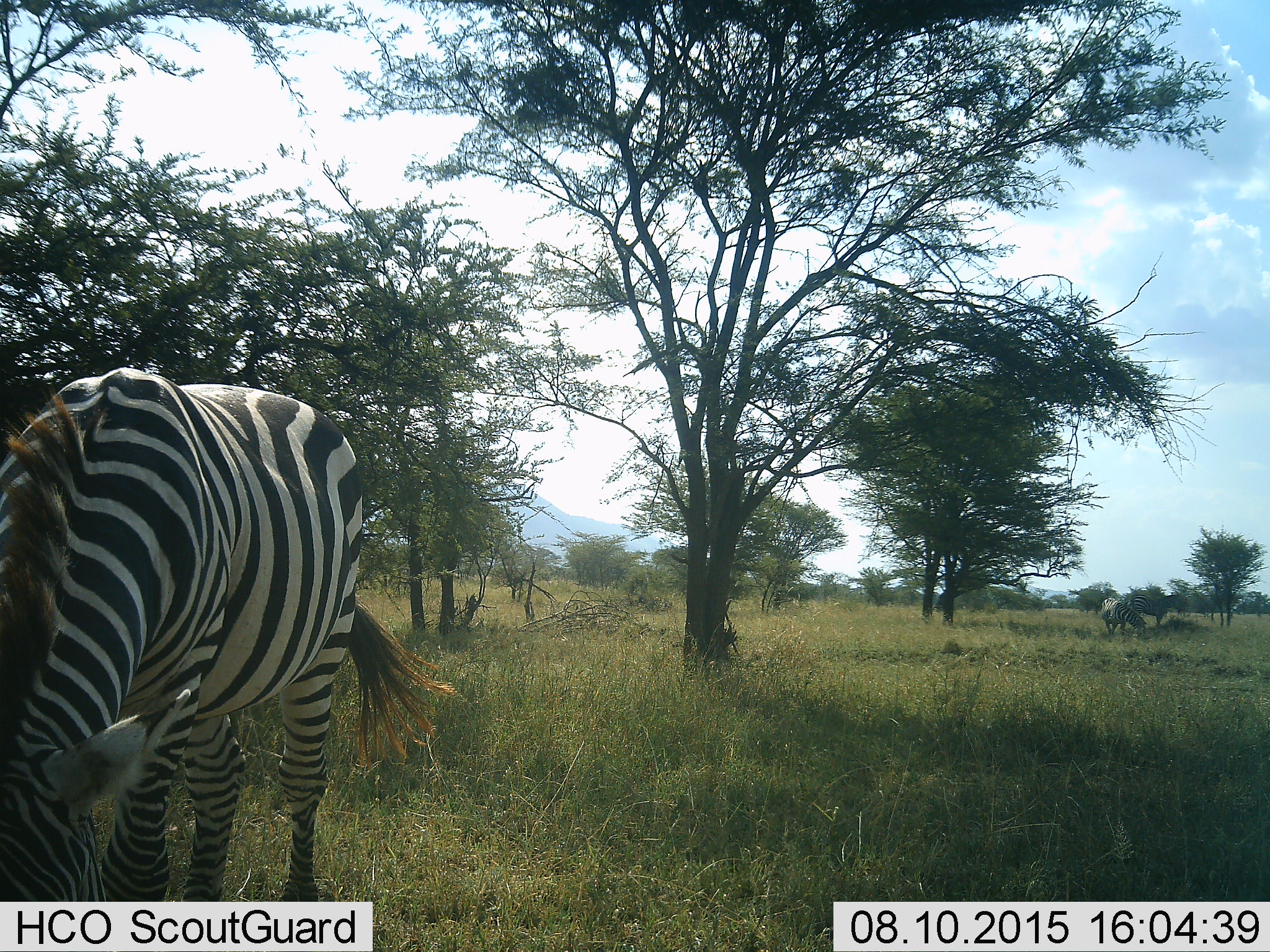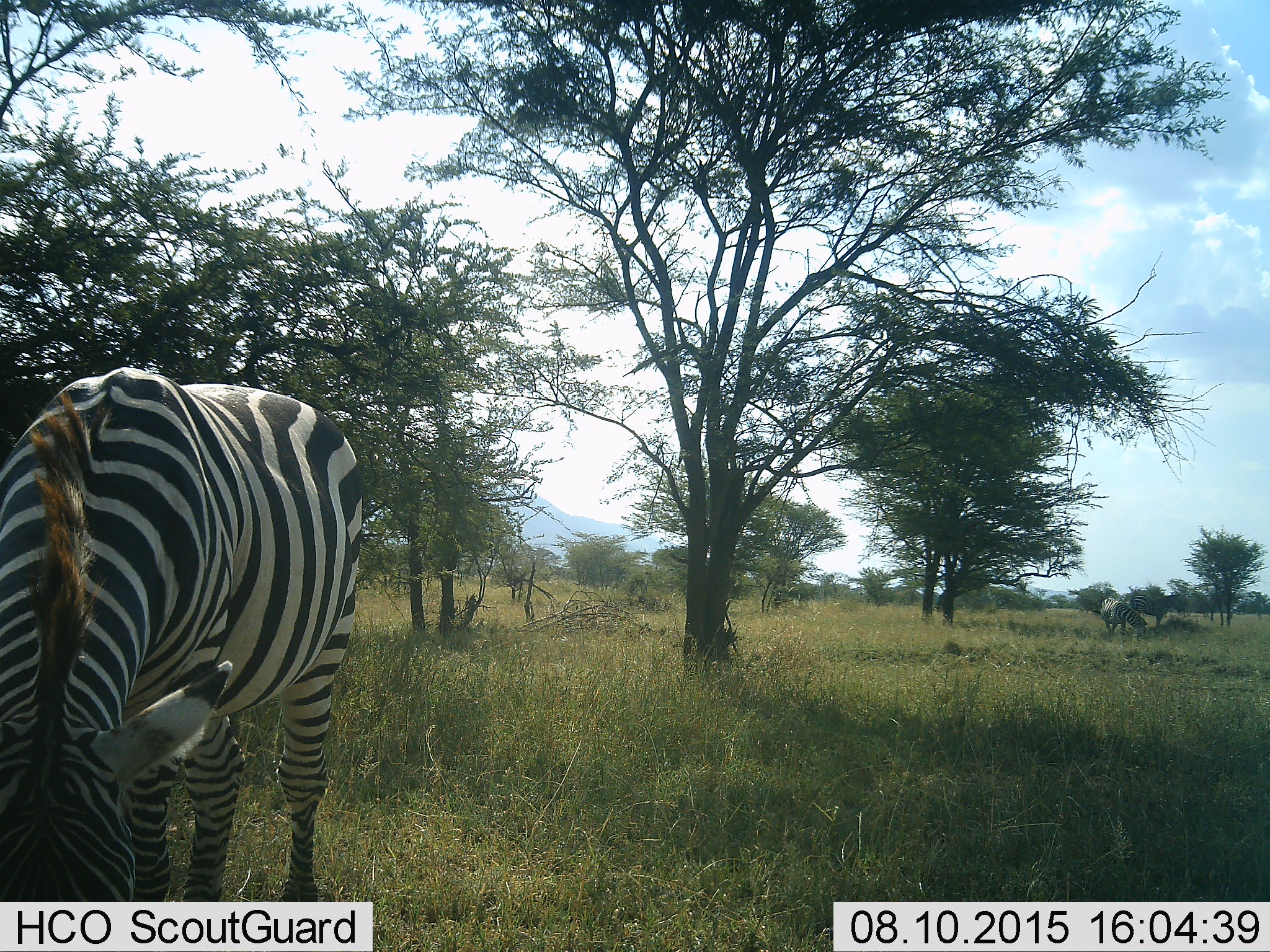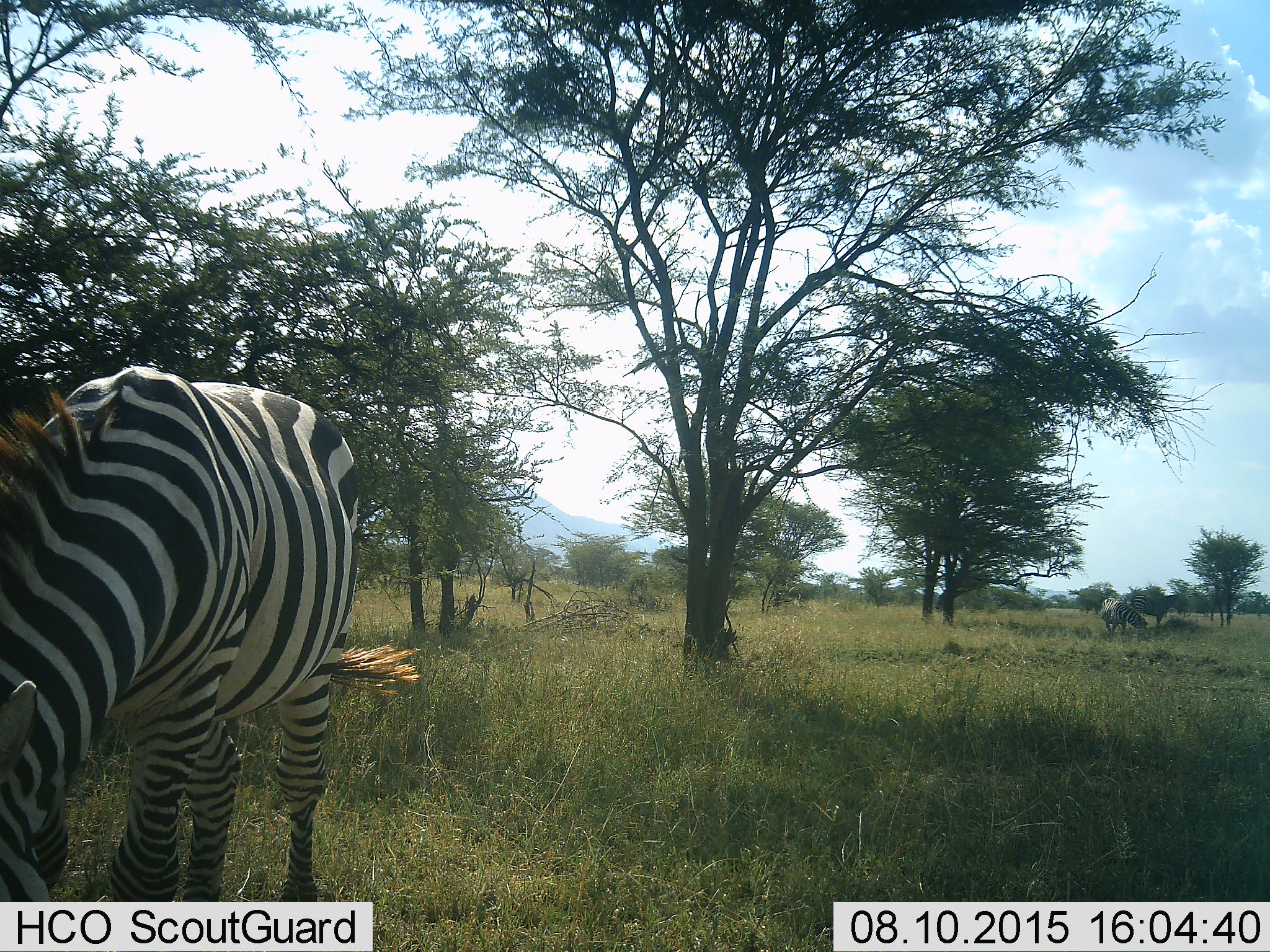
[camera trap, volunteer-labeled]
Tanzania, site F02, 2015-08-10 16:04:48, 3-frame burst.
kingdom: Animalia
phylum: Chordata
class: Mammalia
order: Perissodactyla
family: Equidae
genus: Equus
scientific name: Equus quagga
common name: plains zebra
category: zebra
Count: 3.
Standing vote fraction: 58%.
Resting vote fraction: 5%.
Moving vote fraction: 11%.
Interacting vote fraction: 0%.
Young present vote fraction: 0%.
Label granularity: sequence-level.